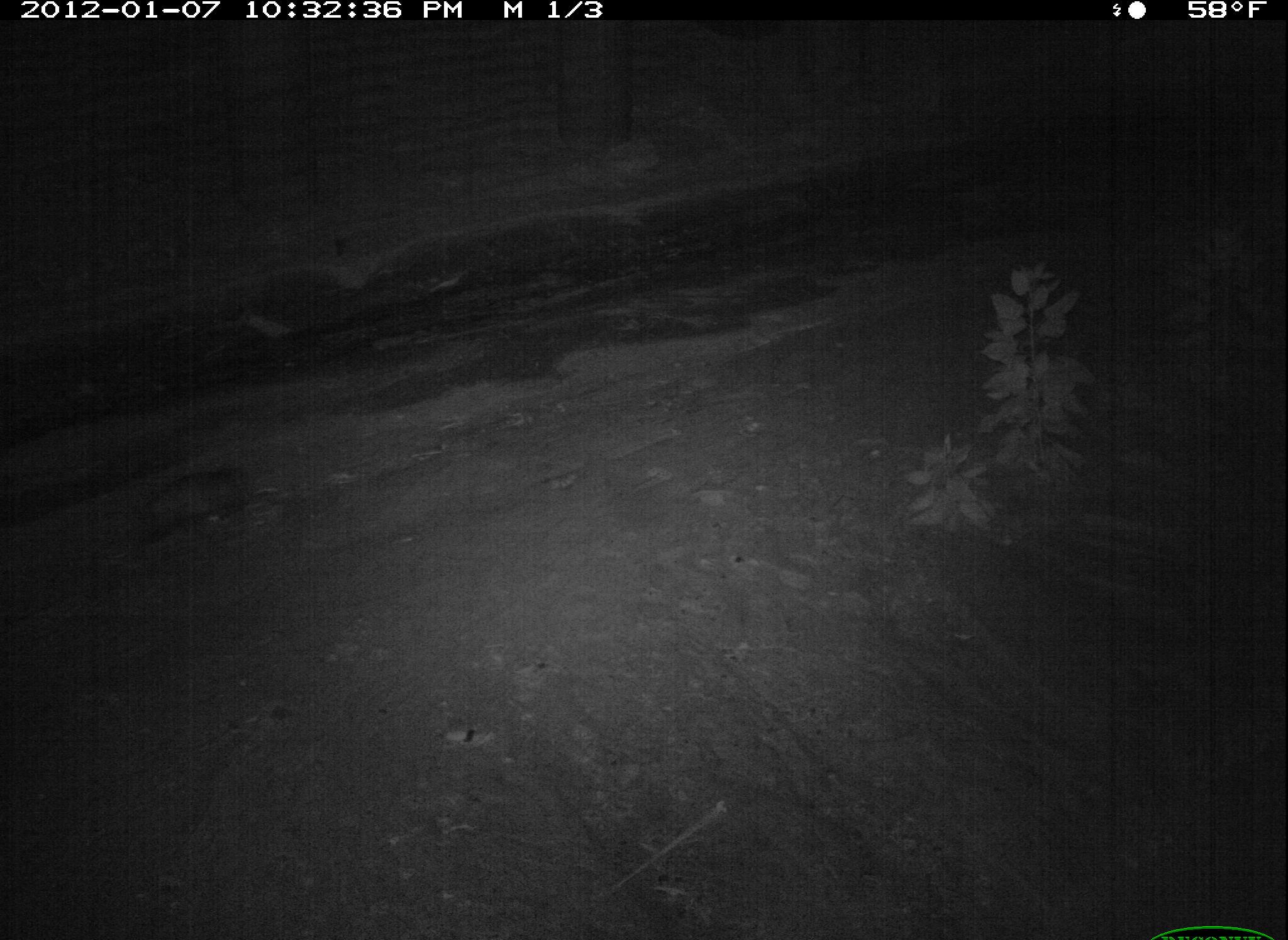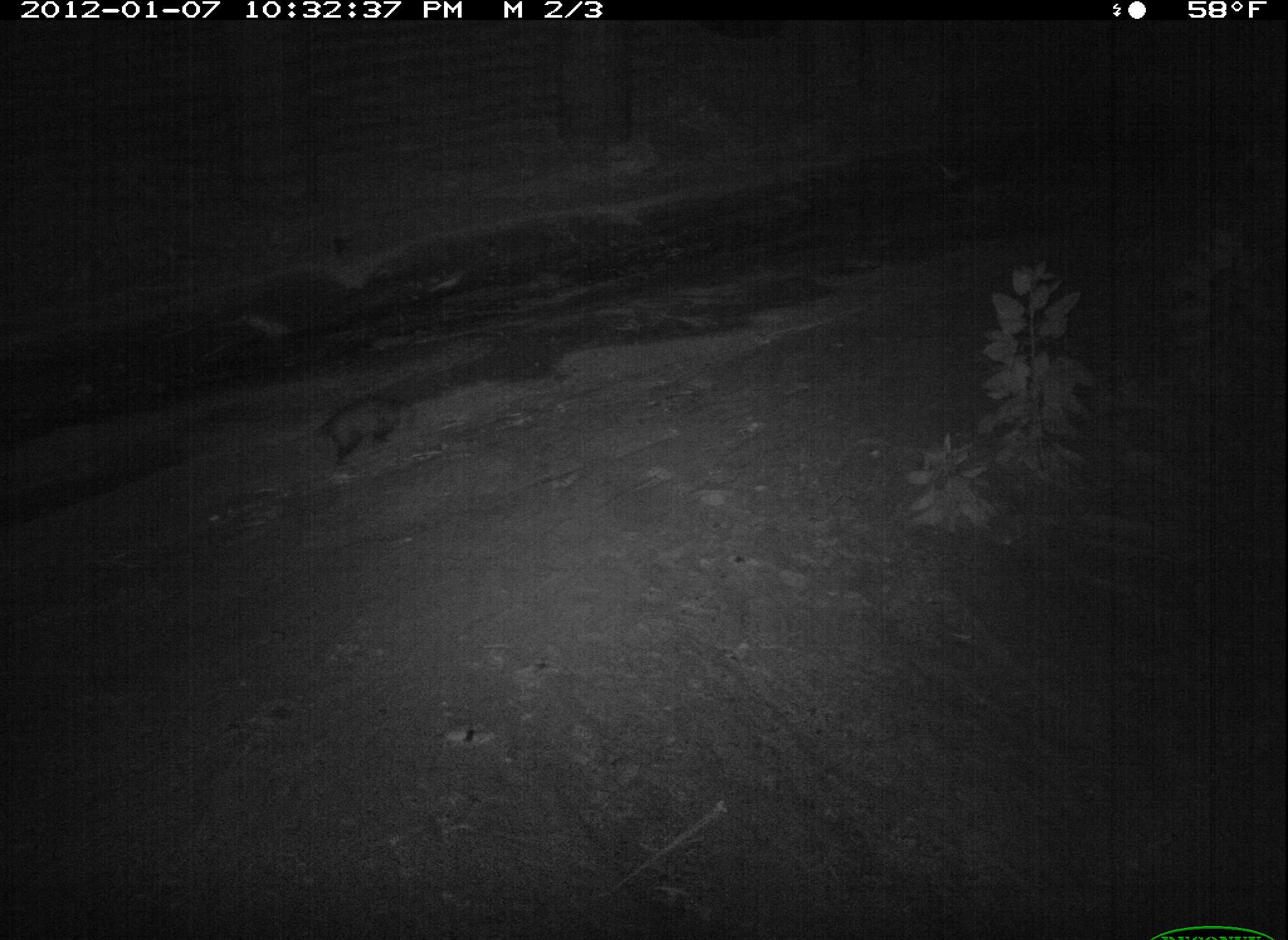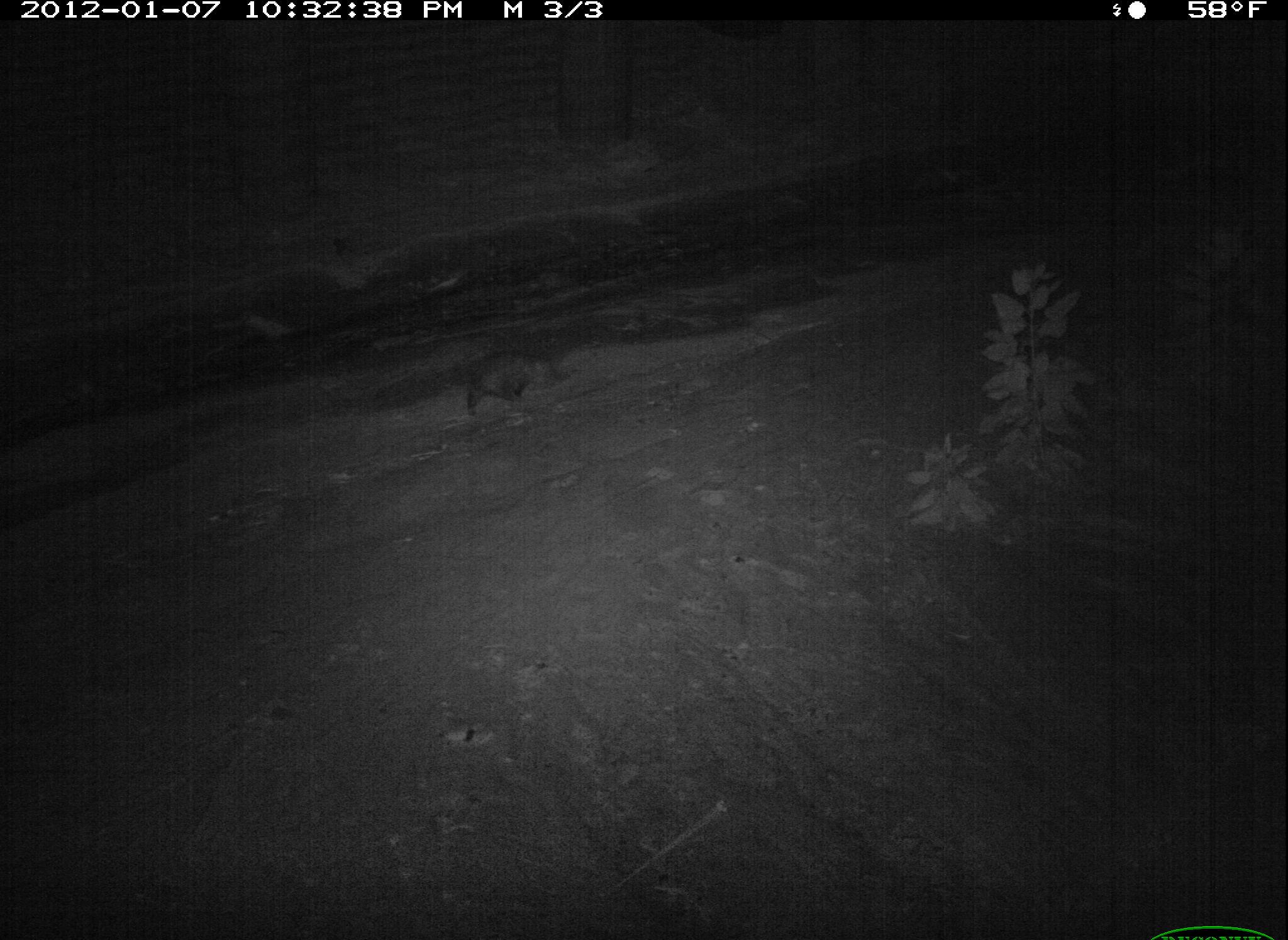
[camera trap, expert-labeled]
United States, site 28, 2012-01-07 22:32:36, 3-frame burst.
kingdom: Animalia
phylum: Chordata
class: Mammalia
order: Didelphimorphia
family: Didelphidae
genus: Didelphis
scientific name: Didelphis virginiana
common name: virginia opossum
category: opossum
Opossum (virginia opossum) (Didelphis virginiana).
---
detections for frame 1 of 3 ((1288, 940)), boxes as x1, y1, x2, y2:
opossum: 97, 453, 277, 565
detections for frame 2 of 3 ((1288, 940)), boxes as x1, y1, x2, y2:
opossum: 290, 383, 433, 486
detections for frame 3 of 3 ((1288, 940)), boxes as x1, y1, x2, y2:
opossum: 456, 343, 583, 433